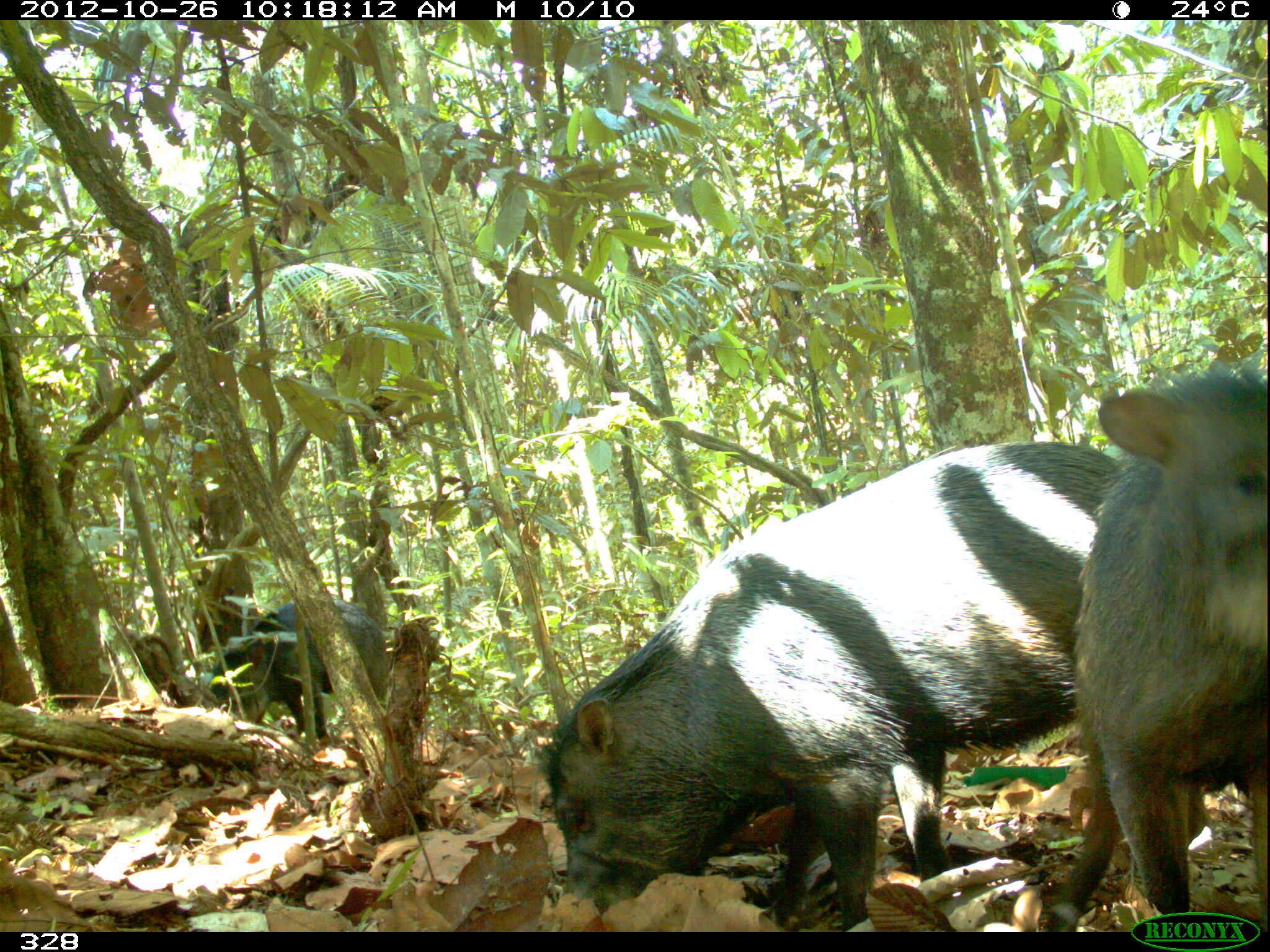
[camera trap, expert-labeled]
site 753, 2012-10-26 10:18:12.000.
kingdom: Animalia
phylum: Chordata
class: Mammalia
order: Artiodactyla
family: Tayassuidae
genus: Tayassu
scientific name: Tayassu pecari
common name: white-lipped peccary